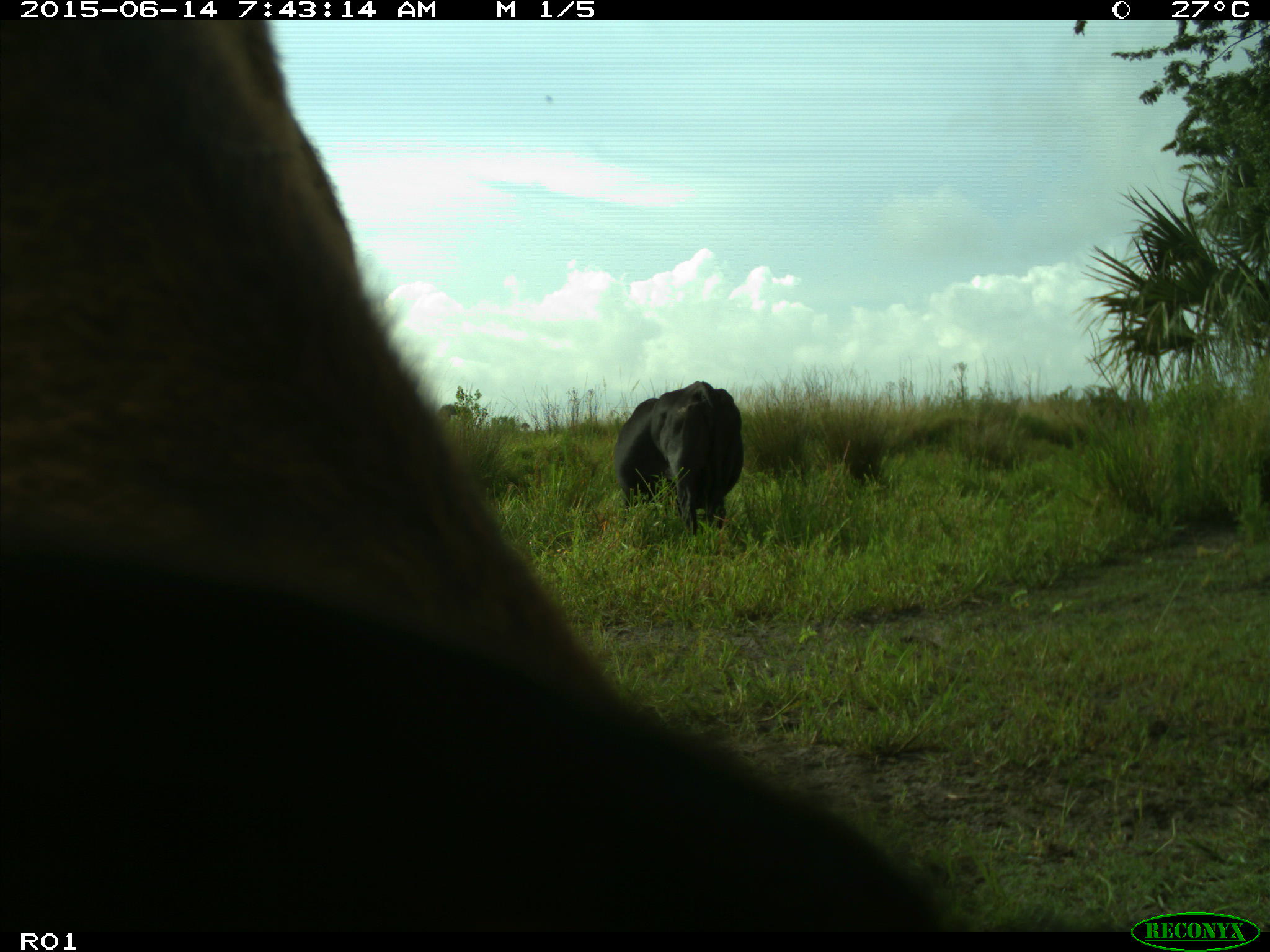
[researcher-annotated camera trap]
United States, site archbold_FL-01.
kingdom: Animalia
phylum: Chordata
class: Mammalia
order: Artiodactyla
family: Bovidae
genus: Bos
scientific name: Bos taurus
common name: domestic cow